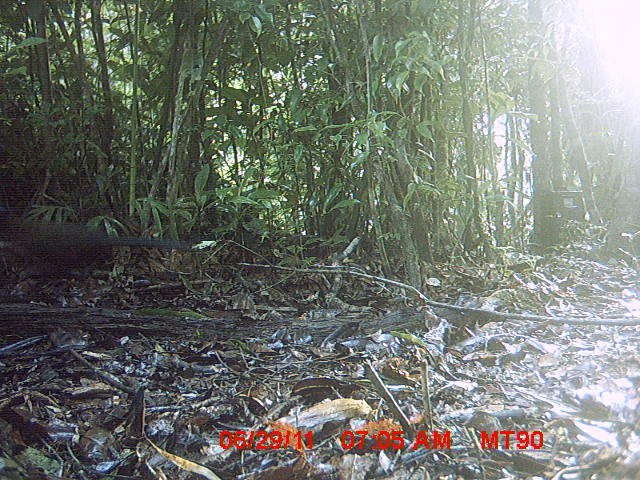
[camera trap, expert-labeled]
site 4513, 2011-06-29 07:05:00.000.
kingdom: Animalia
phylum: Chordata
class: Aves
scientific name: Aves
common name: bird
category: unknown bird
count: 1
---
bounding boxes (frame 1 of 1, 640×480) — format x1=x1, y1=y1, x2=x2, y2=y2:
unknown bird: x1=1, y1=207, x2=191, y2=306